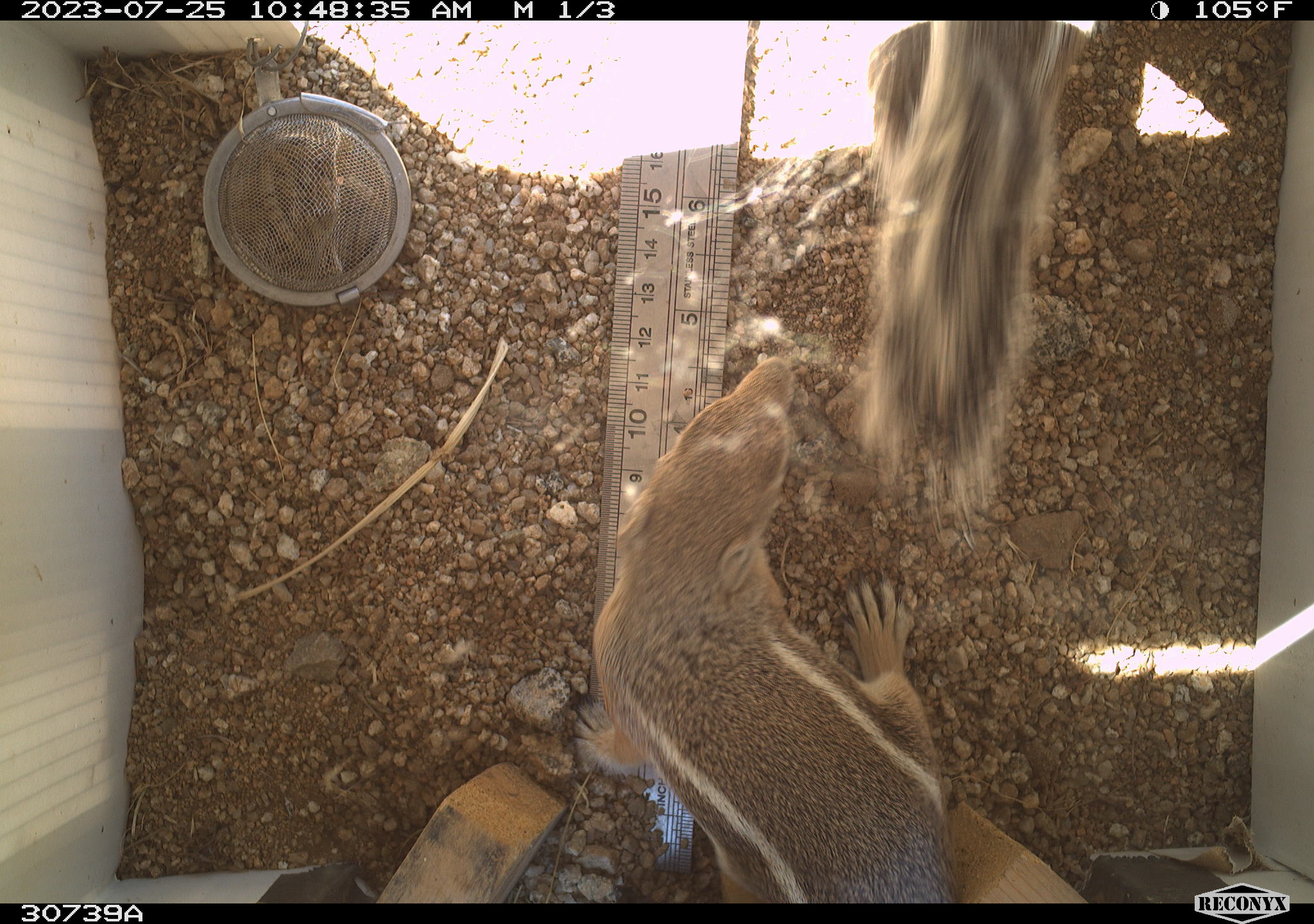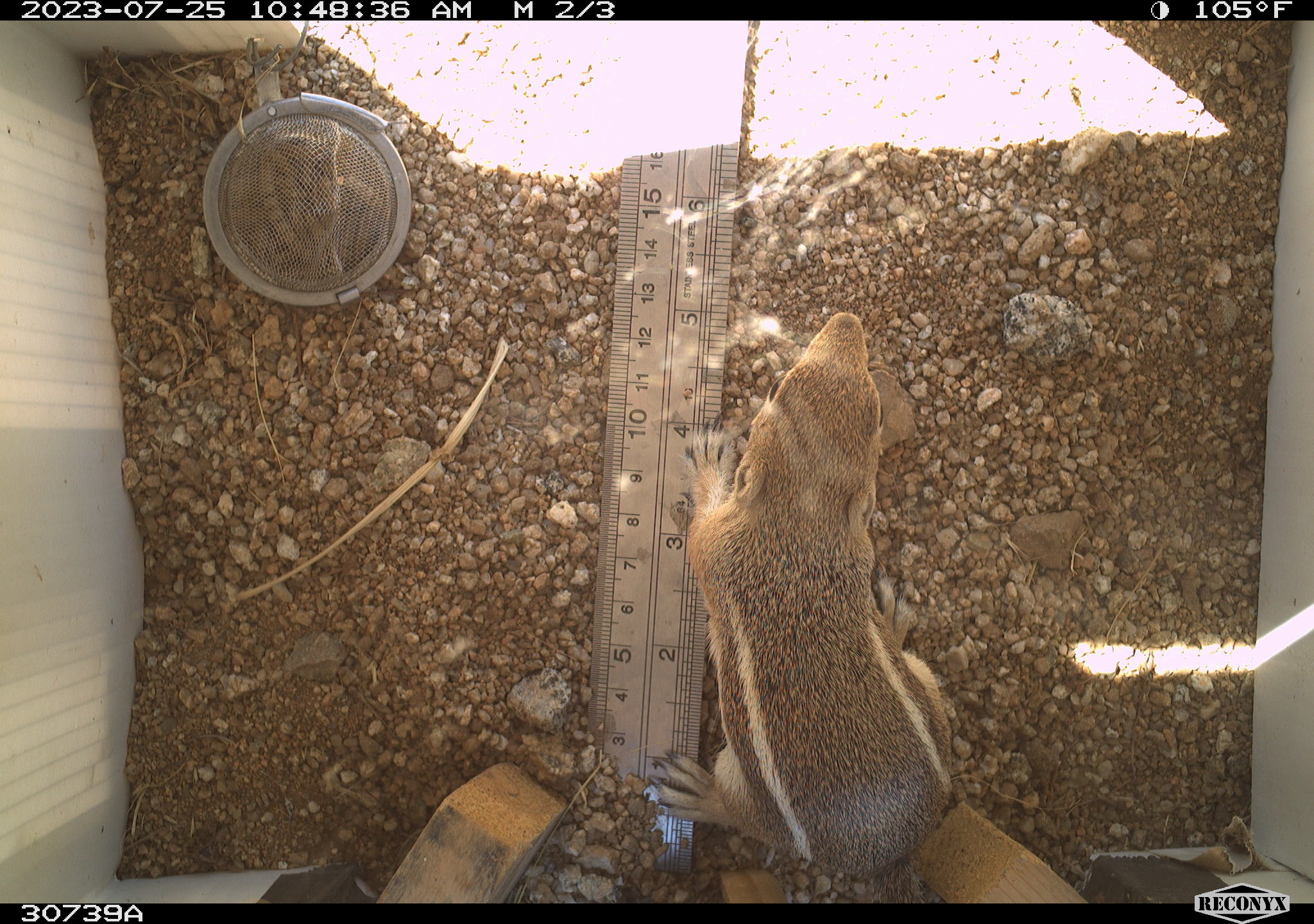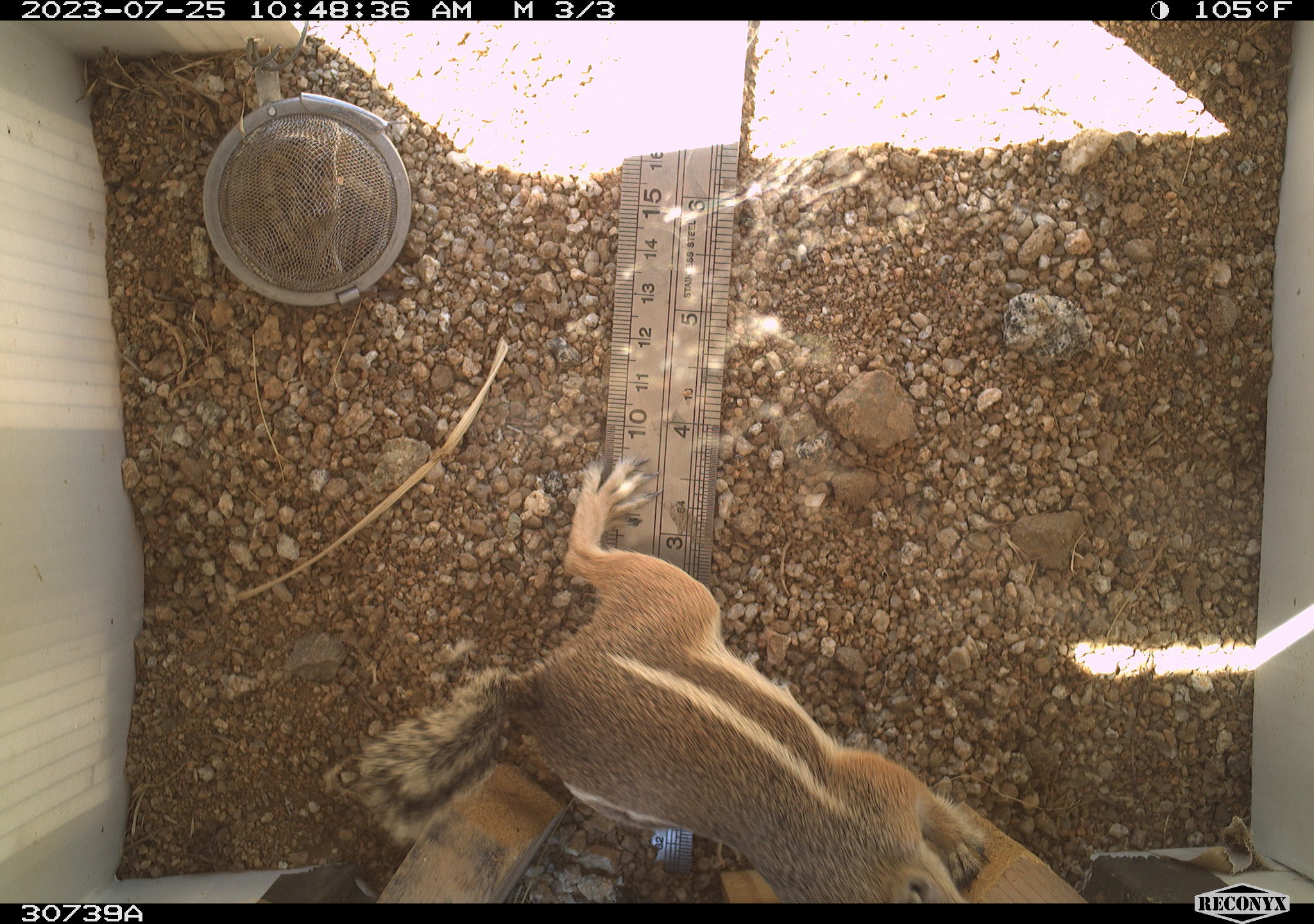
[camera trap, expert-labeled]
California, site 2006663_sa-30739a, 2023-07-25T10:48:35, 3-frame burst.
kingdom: Animalia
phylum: Chordata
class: Mammalia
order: Rodentia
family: Sciuridae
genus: Ammospermophilus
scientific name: Ammospermophilus leucurus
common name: white-tailed antelope squirrel